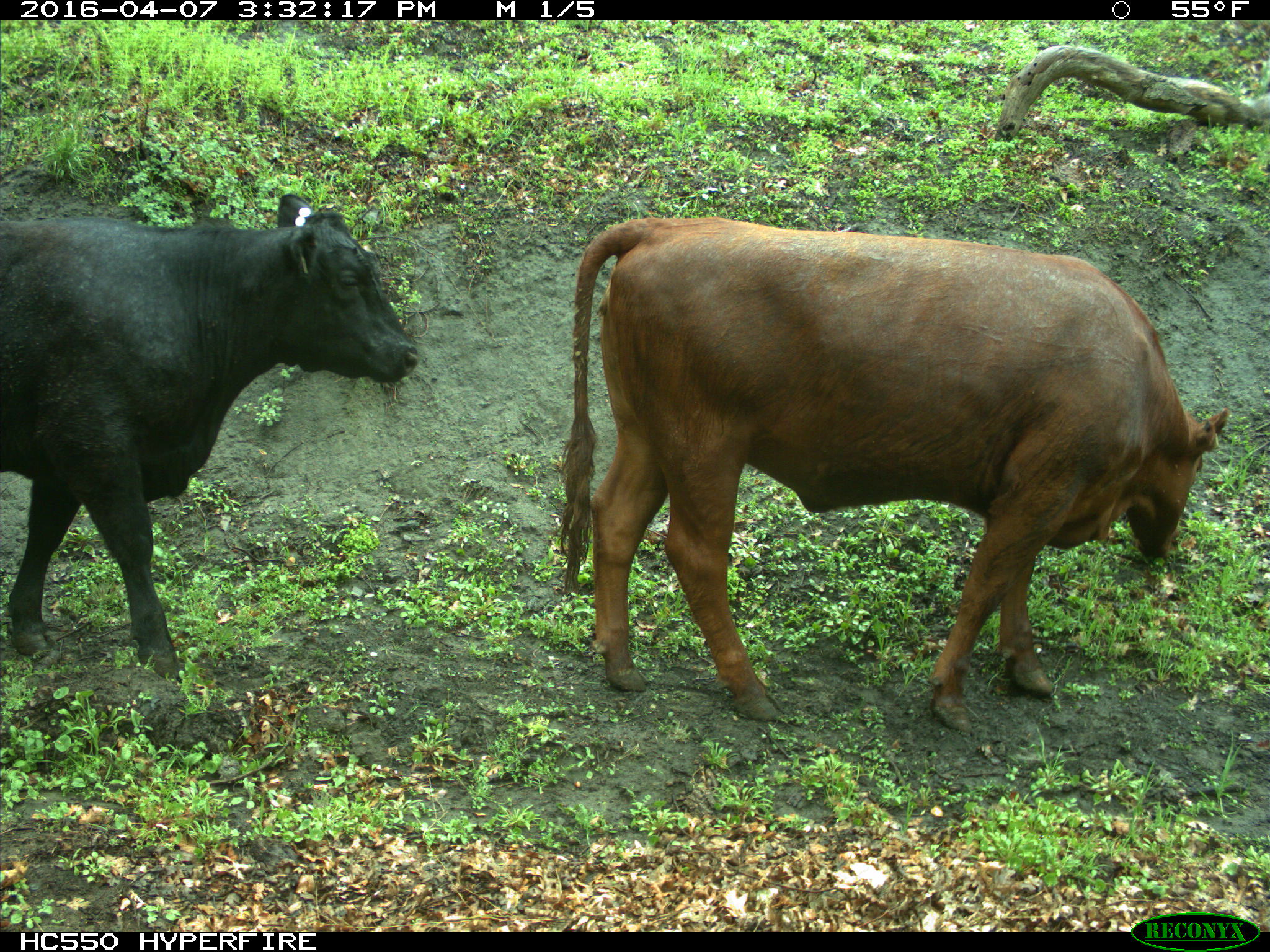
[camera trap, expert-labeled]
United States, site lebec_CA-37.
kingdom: Animalia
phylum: Chordata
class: Mammalia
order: Artiodactyla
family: Bovidae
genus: Bos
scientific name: Bos taurus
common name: domestic cow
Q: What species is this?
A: Bos taurus (domestic cow).